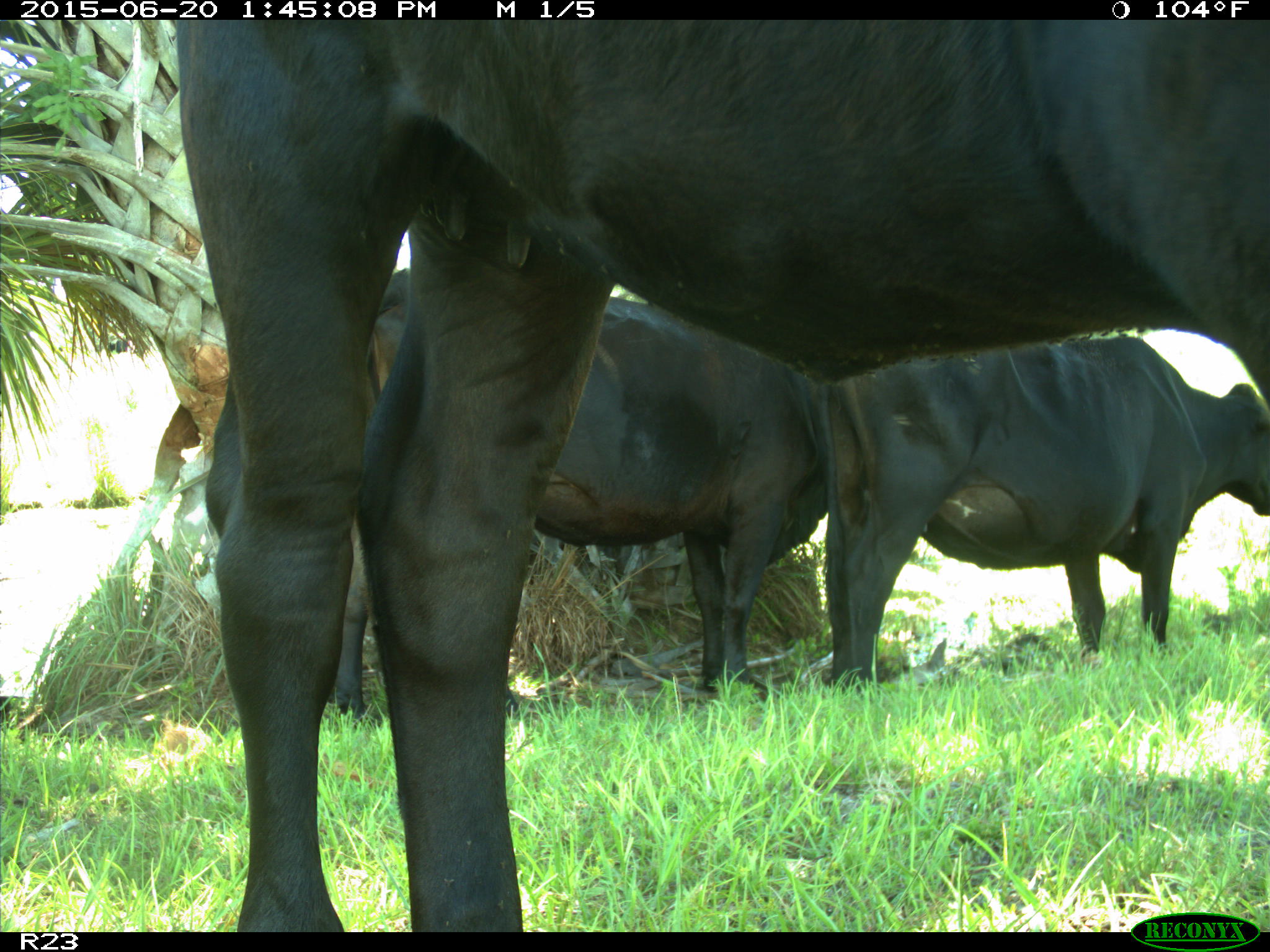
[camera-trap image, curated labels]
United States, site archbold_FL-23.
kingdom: Animalia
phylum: Chordata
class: Mammalia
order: Artiodactyla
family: Bovidae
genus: Bos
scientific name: Bos taurus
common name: domestic cow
Bos taurus (domestic cow).